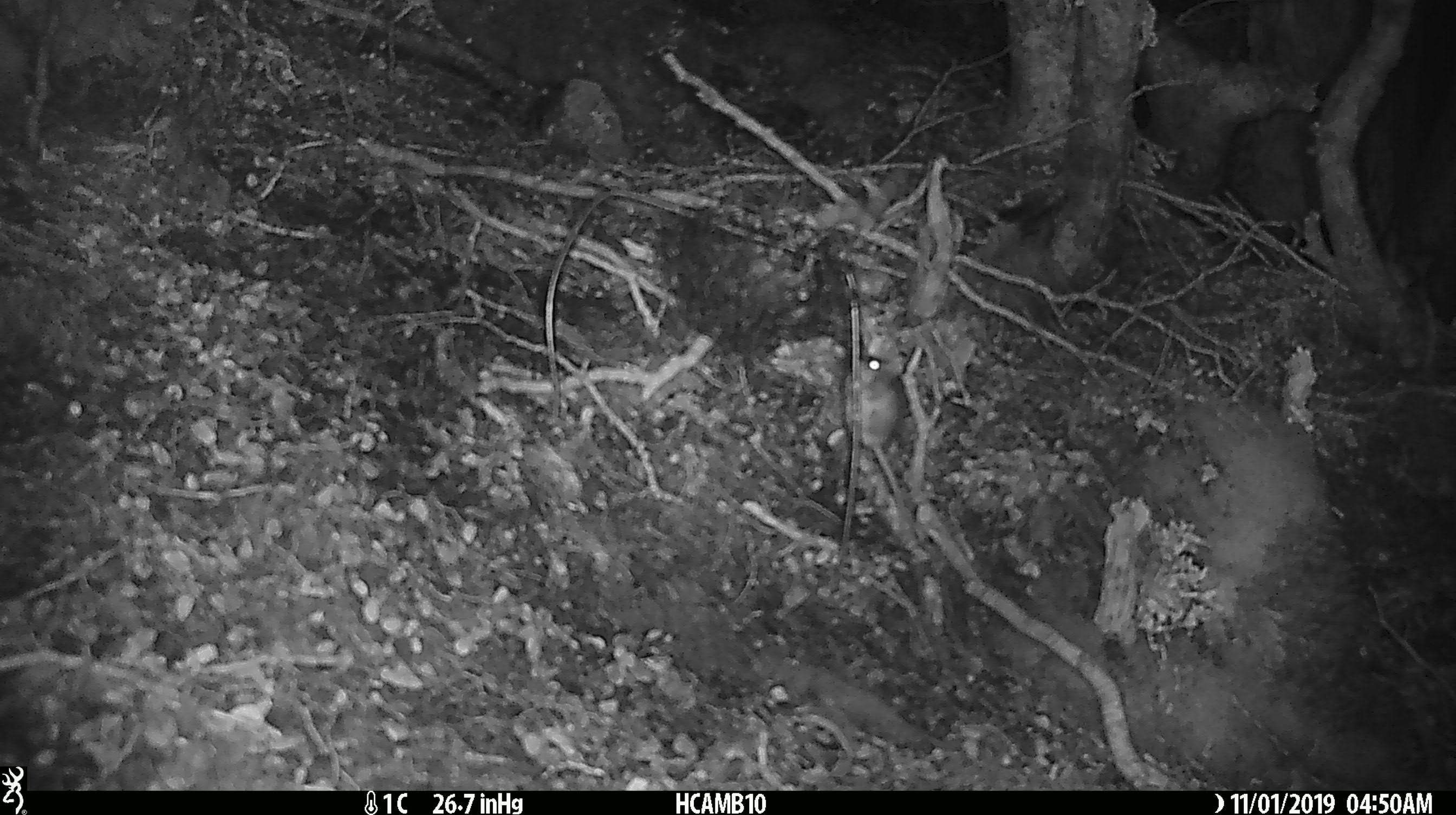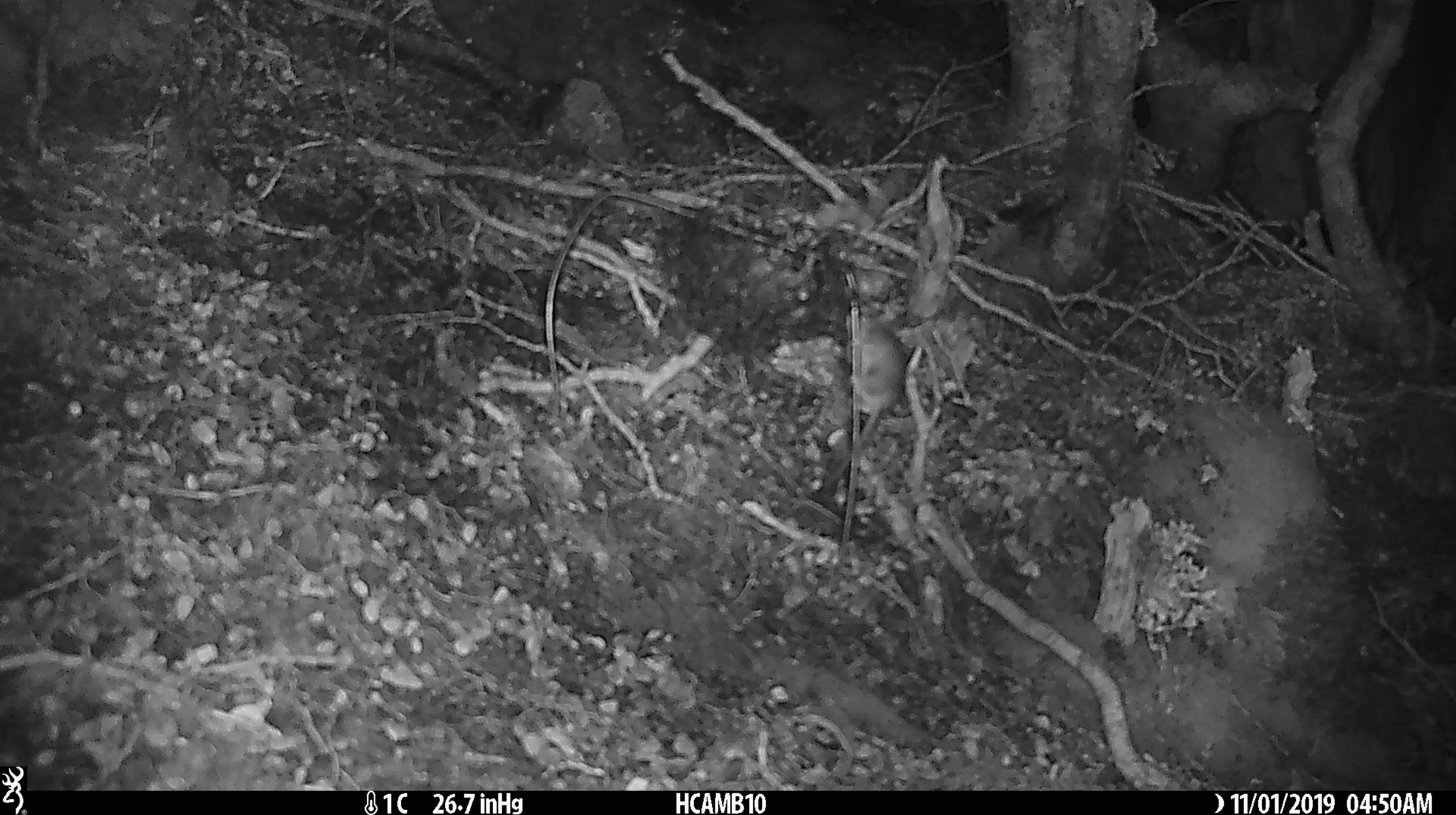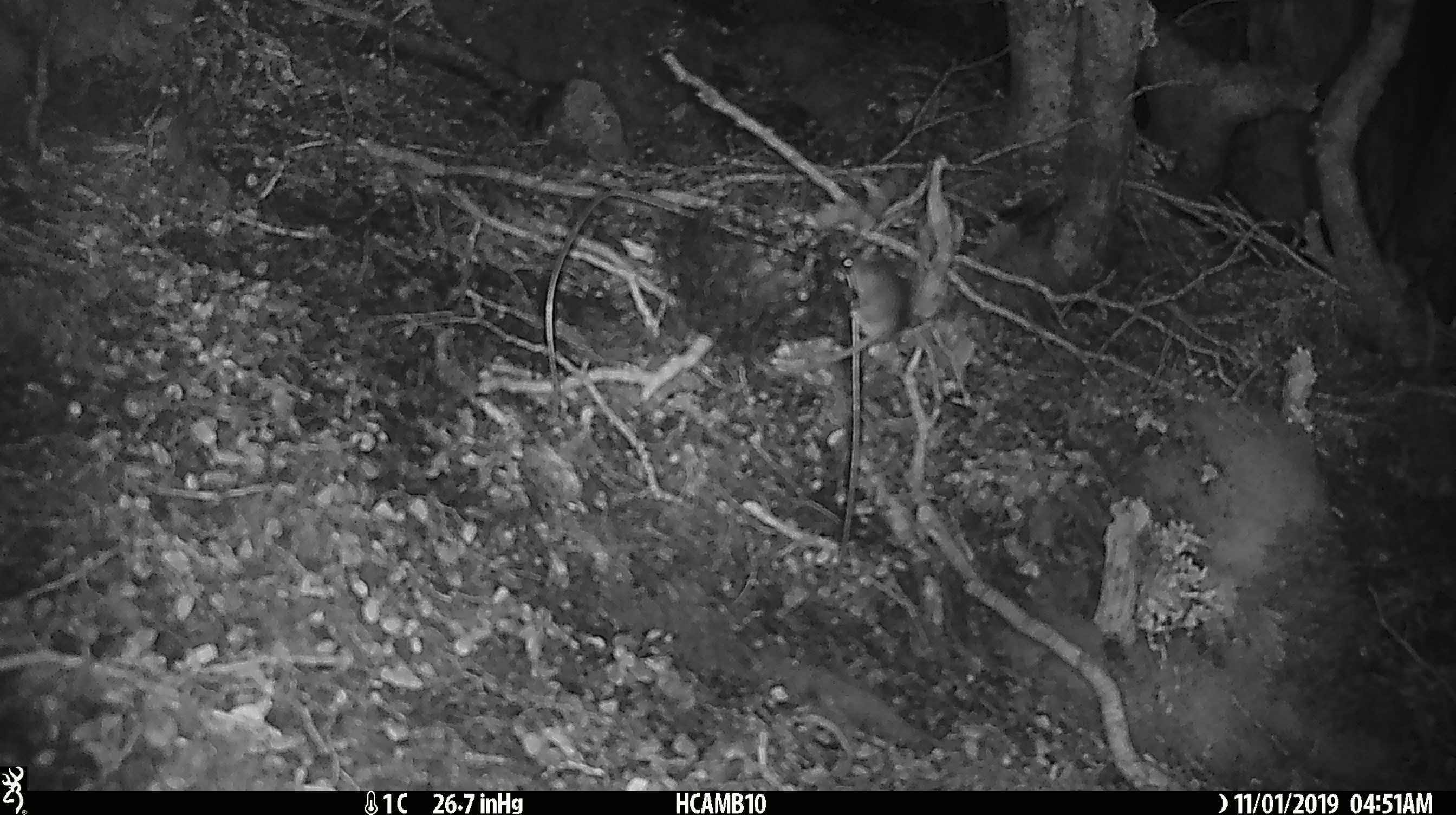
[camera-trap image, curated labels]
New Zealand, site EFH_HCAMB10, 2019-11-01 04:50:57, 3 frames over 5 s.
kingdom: Animalia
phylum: Chordata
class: Mammalia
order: Rodentia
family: Muridae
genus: Mus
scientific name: Mus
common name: mouse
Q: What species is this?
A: Mouse (Mus).